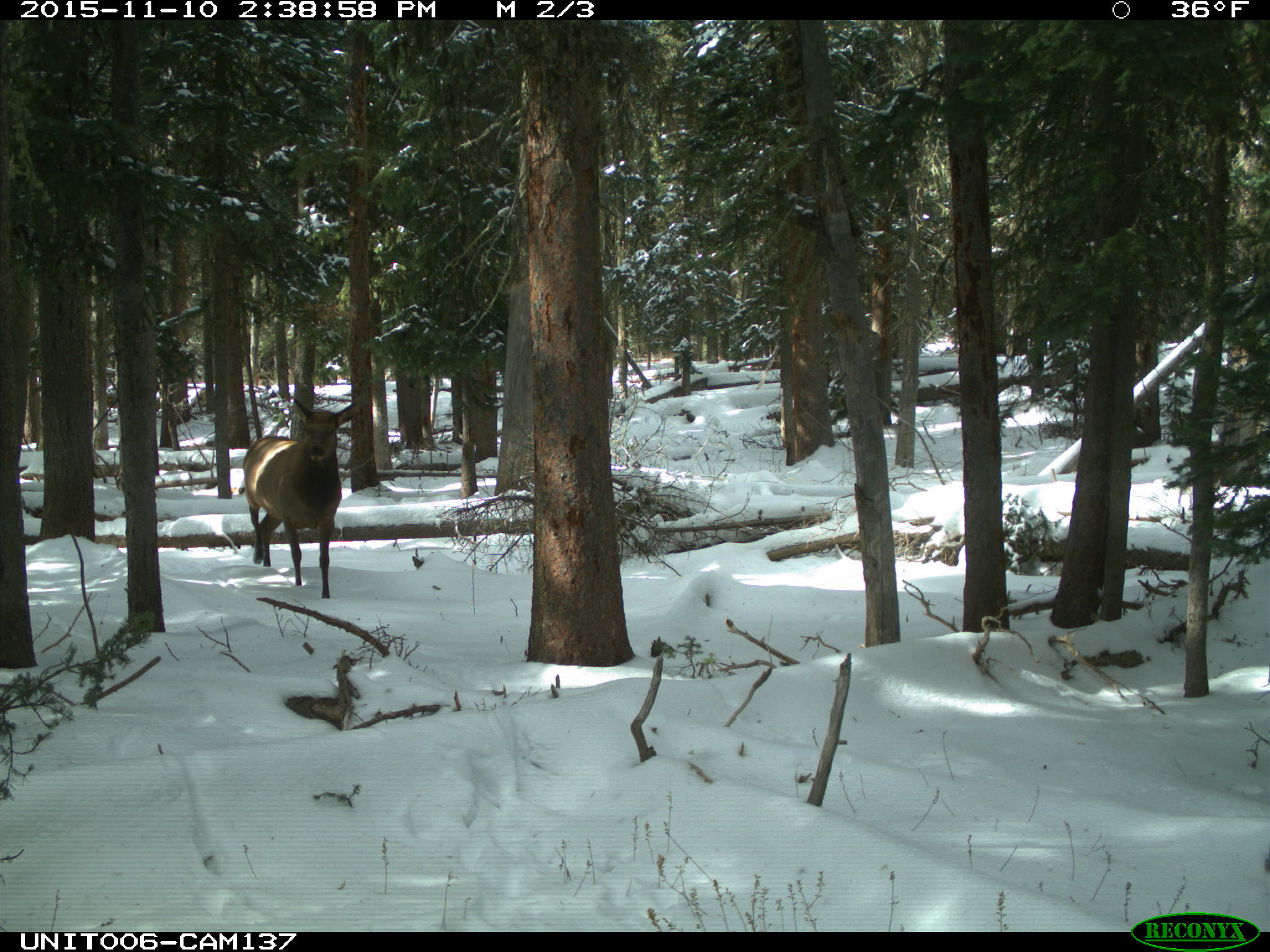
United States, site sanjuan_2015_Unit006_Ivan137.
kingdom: Animalia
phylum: Chordata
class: Mammalia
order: Artiodactyla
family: Cervidae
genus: Cervus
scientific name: Cervus elaphus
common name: red deer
Cervus elaphus (red deer).